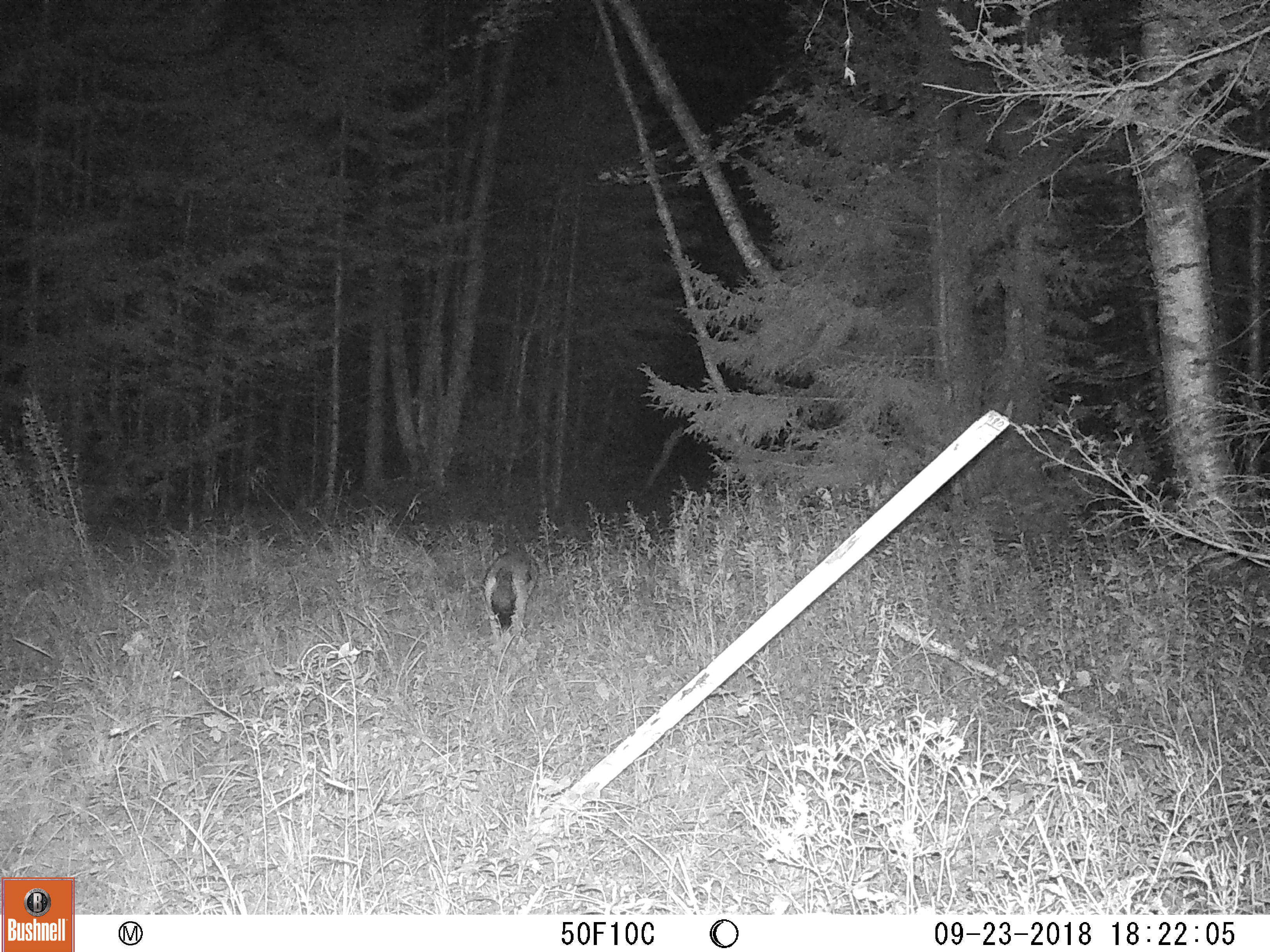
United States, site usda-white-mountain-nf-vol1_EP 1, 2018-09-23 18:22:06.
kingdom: Animalia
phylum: Chordata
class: Mammalia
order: Carnivora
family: Canidae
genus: Canis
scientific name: Canis latrans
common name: coyote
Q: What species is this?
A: Coyote (Canis latrans).